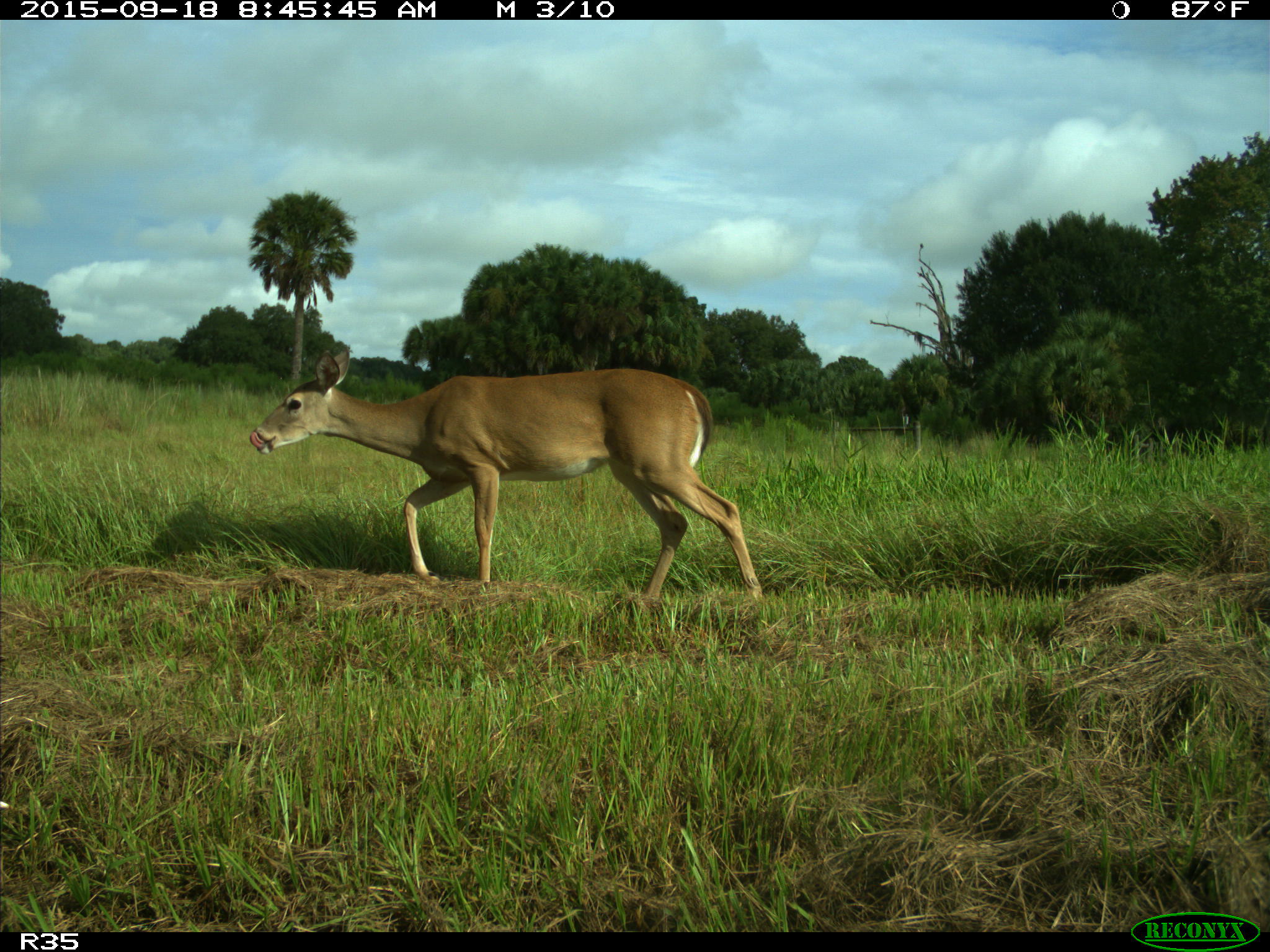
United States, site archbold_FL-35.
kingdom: Animalia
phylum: Chordata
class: Mammalia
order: Artiodactyla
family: Cervidae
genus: Odocoileus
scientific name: Odocoileus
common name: deer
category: unidentified deer